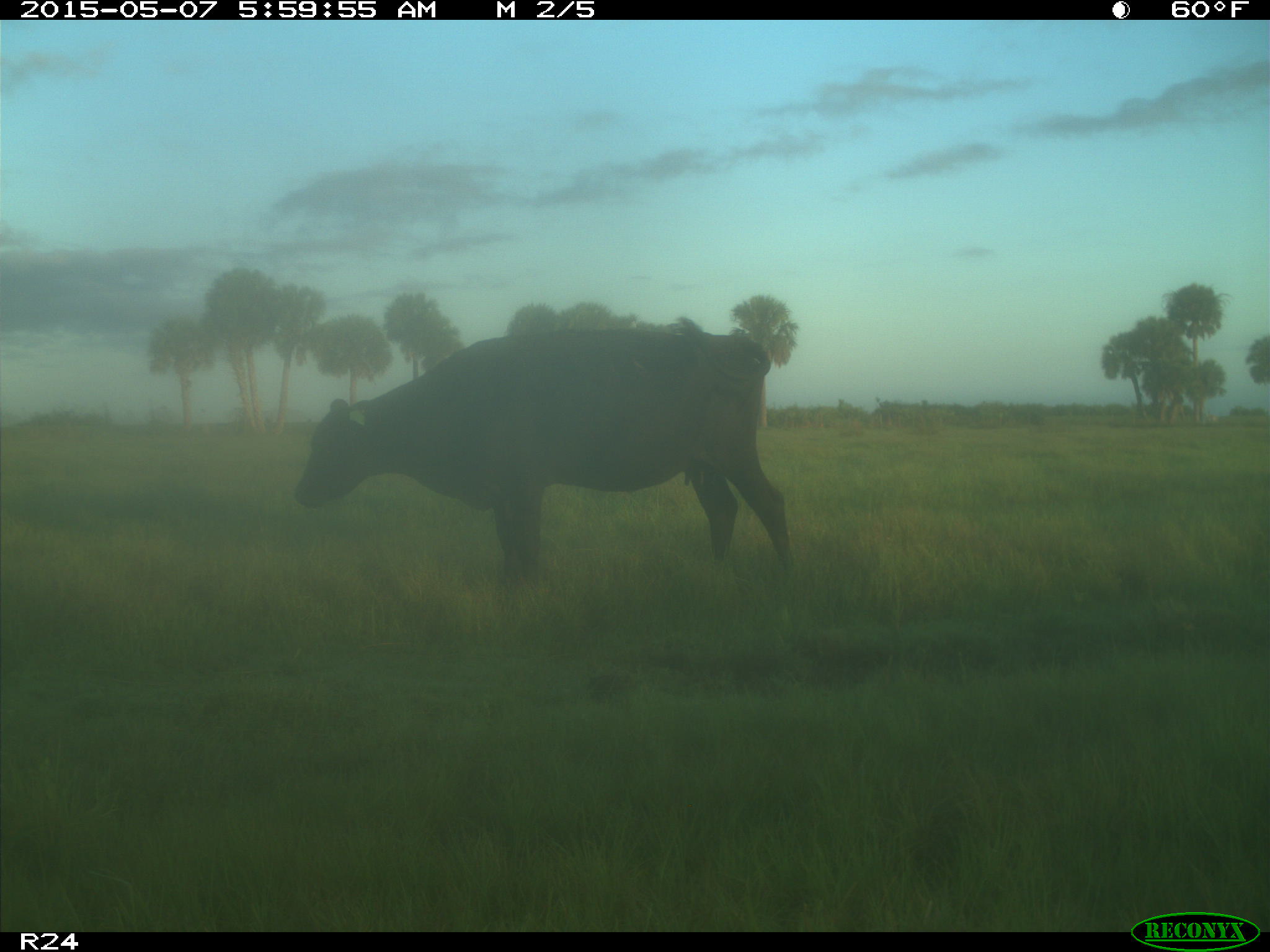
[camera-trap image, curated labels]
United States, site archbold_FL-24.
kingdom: Animalia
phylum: Chordata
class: Mammalia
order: Artiodactyla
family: Bovidae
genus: Bos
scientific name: Bos taurus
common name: domestic cow